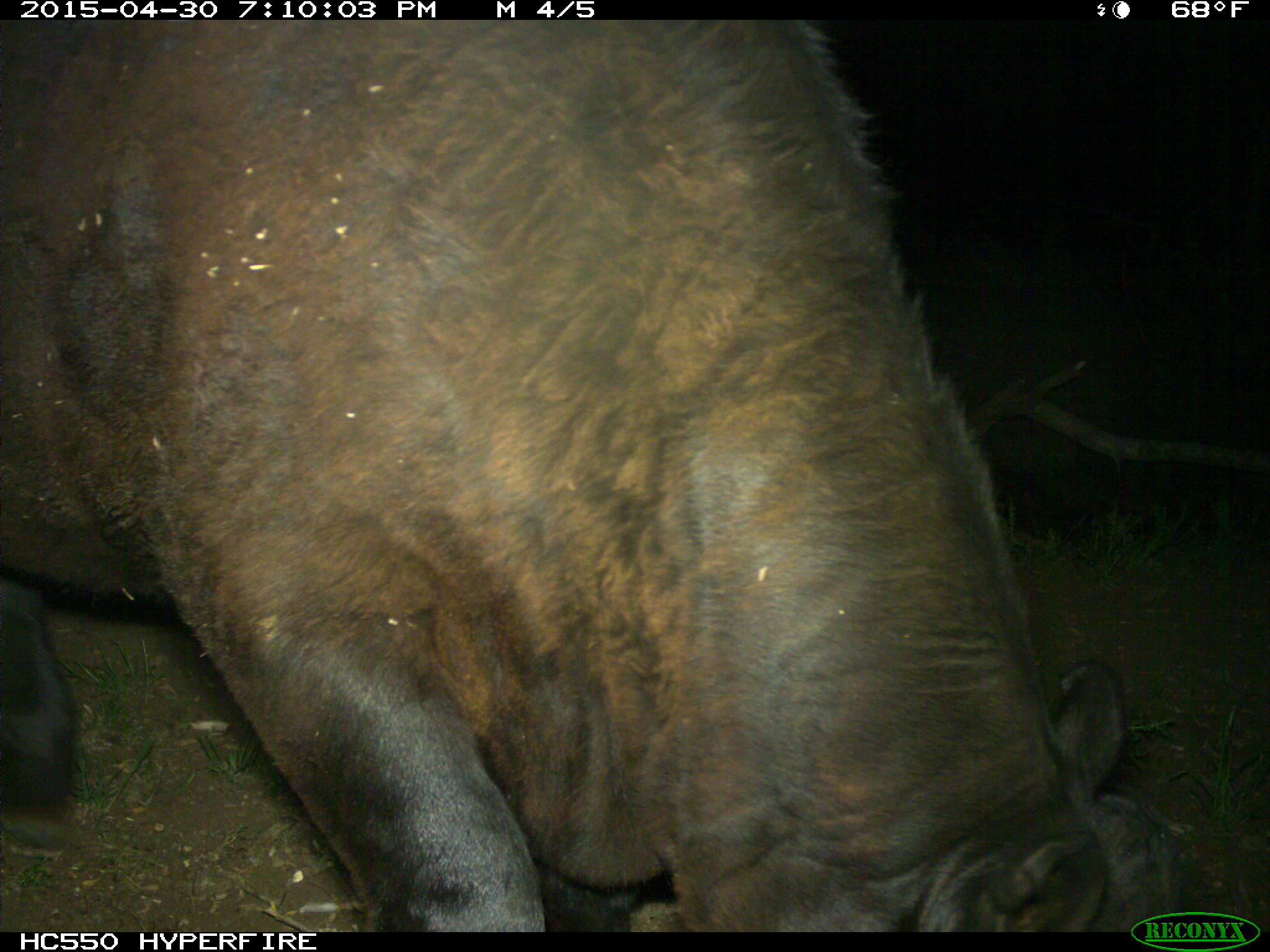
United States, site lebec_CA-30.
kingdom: Animalia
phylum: Chordata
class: Mammalia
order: Artiodactyla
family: Bovidae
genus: Bos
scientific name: Bos taurus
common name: domestic cow